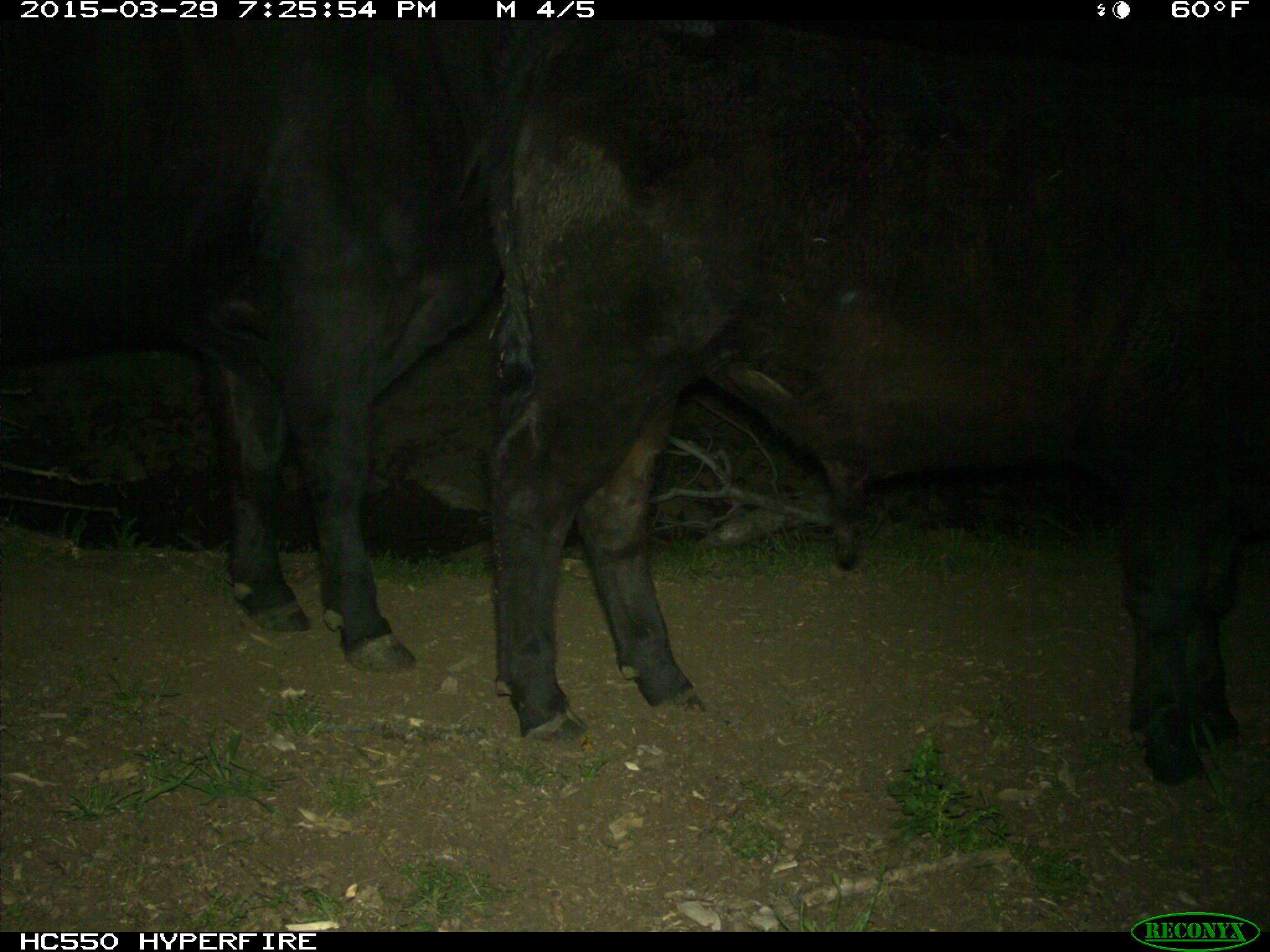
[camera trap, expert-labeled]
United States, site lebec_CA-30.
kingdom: Animalia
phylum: Chordata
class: Mammalia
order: Artiodactyla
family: Bovidae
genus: Bos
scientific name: Bos taurus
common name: domestic cow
Bos taurus (domestic cow).